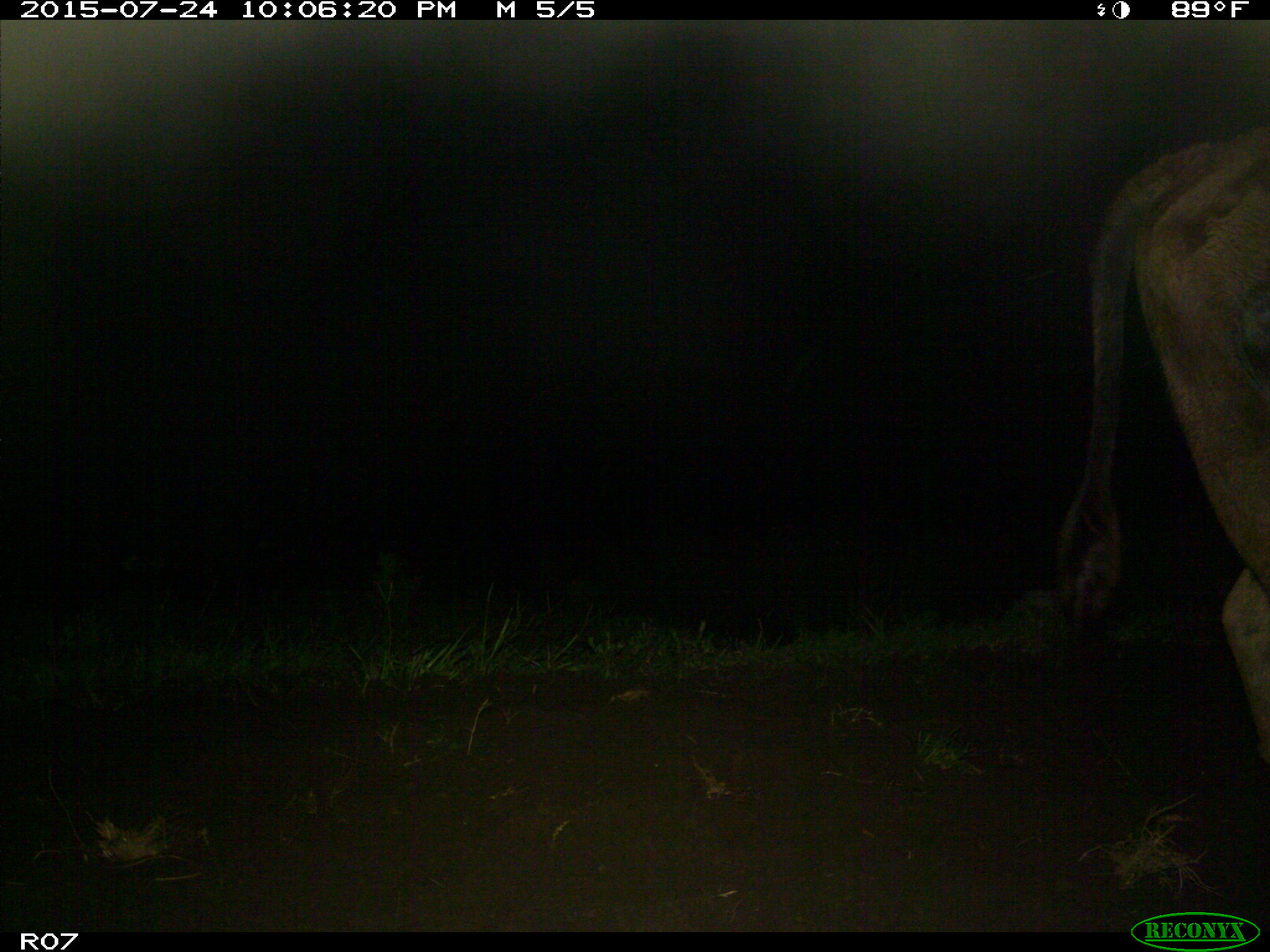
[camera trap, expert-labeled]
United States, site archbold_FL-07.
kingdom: Animalia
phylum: Chordata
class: Mammalia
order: Artiodactyla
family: Bovidae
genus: Bos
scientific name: Bos taurus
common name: domestic cow